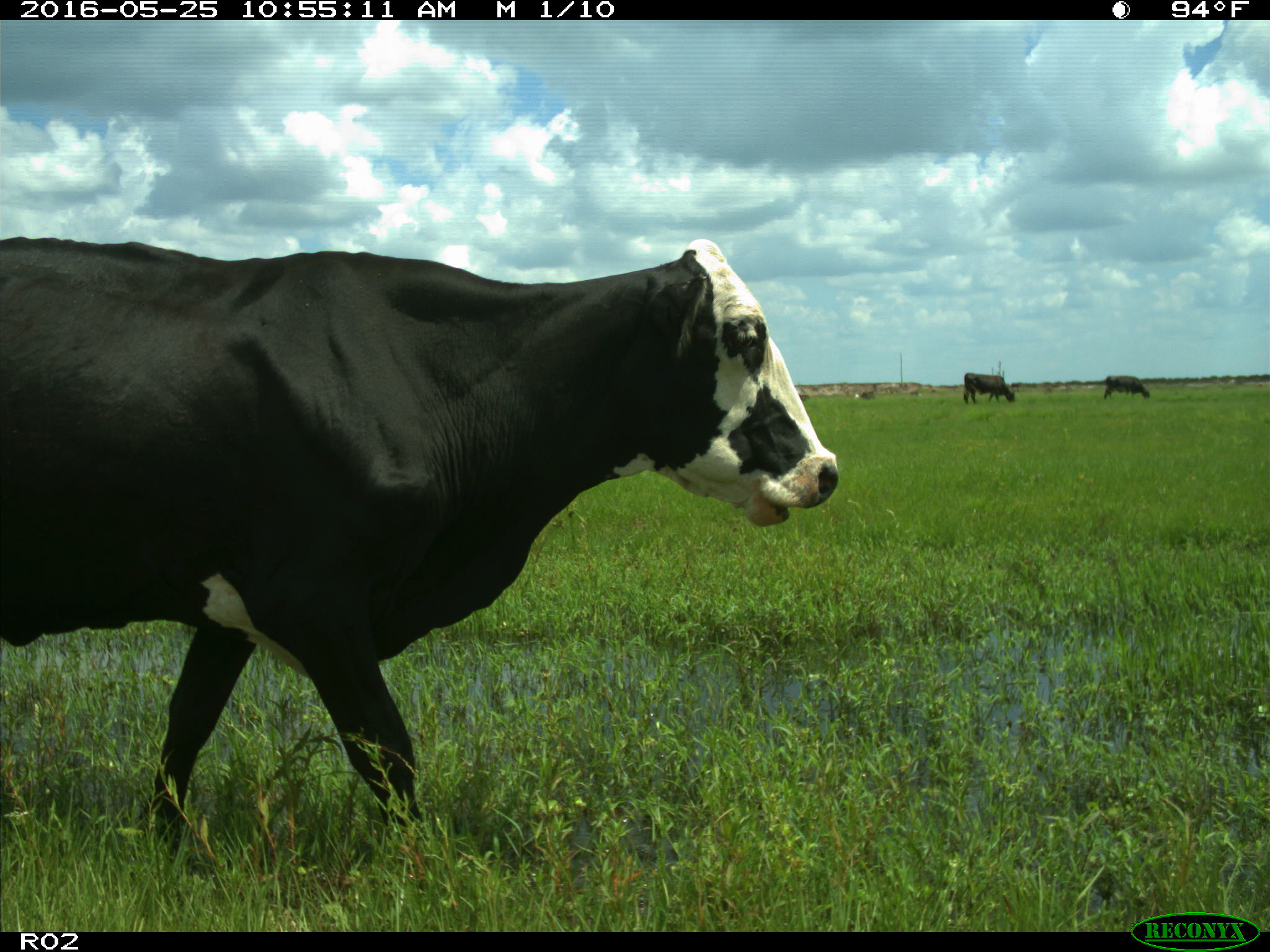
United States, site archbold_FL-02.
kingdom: Animalia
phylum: Chordata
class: Mammalia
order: Artiodactyla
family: Bovidae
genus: Bos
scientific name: Bos taurus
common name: domestic cow